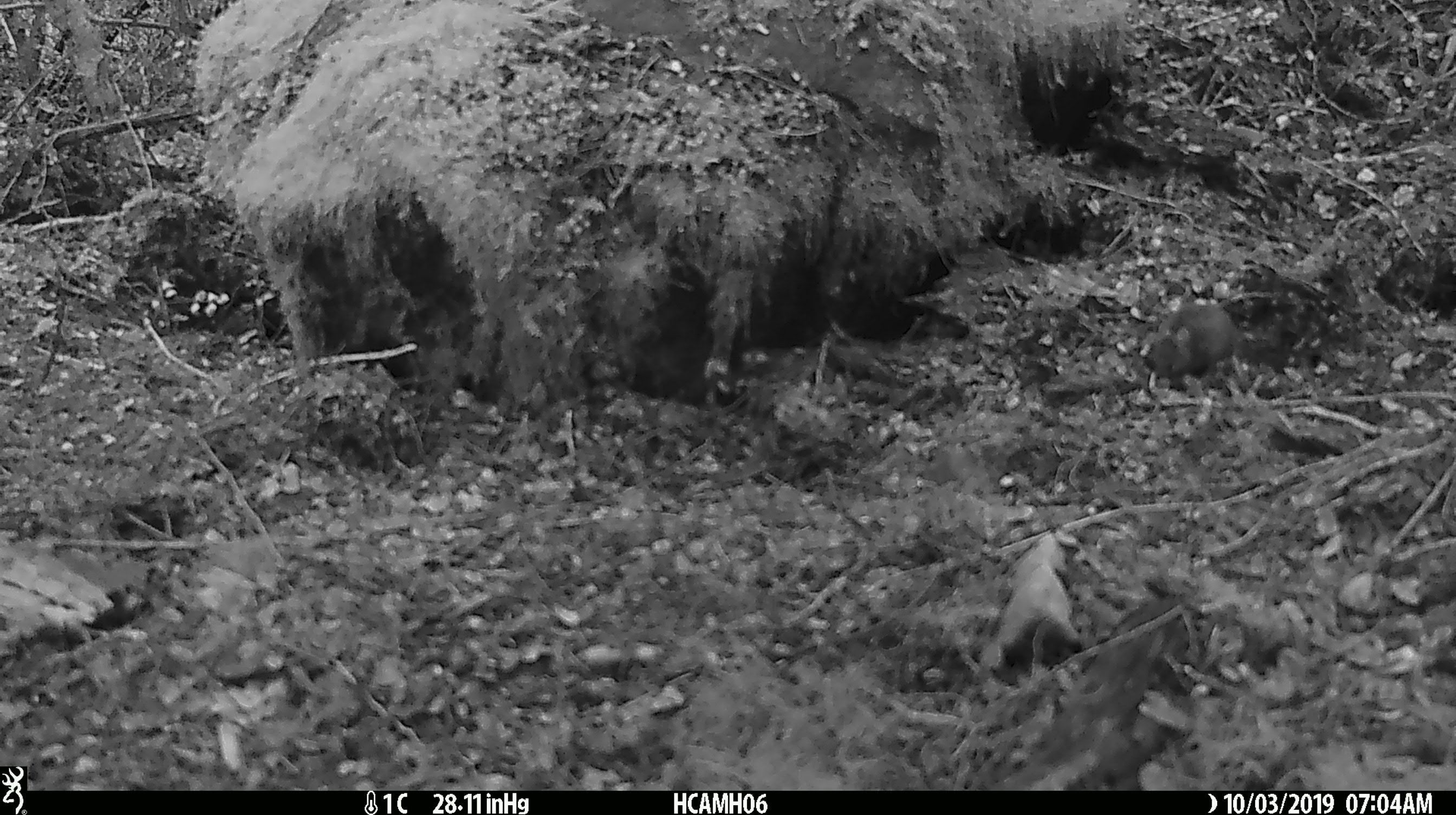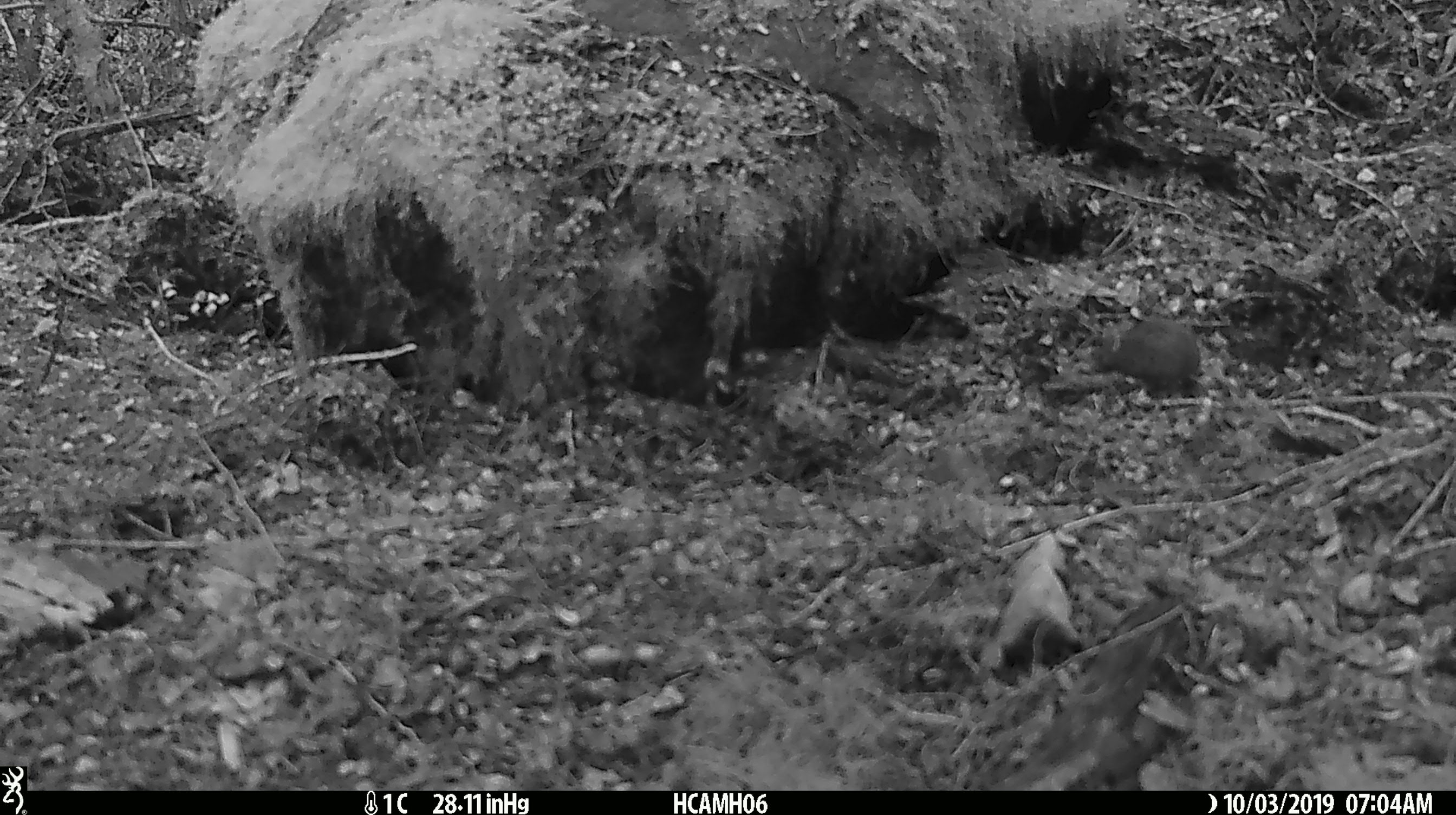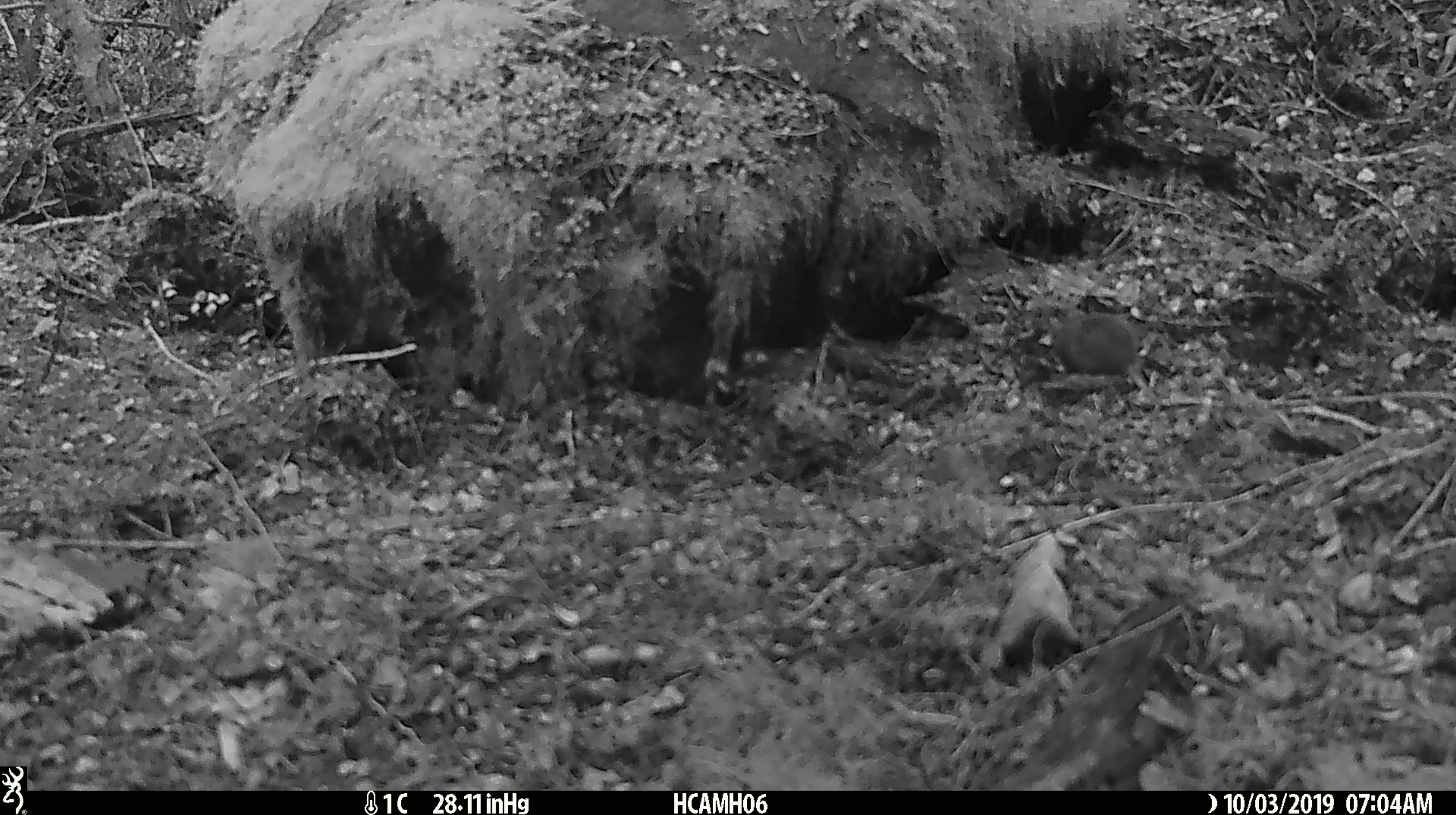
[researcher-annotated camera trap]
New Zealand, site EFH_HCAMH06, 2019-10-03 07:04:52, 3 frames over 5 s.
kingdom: Animalia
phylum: Chordata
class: Mammalia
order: Rodentia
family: Muridae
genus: Mus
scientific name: Mus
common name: mouse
Mouse (Mus).